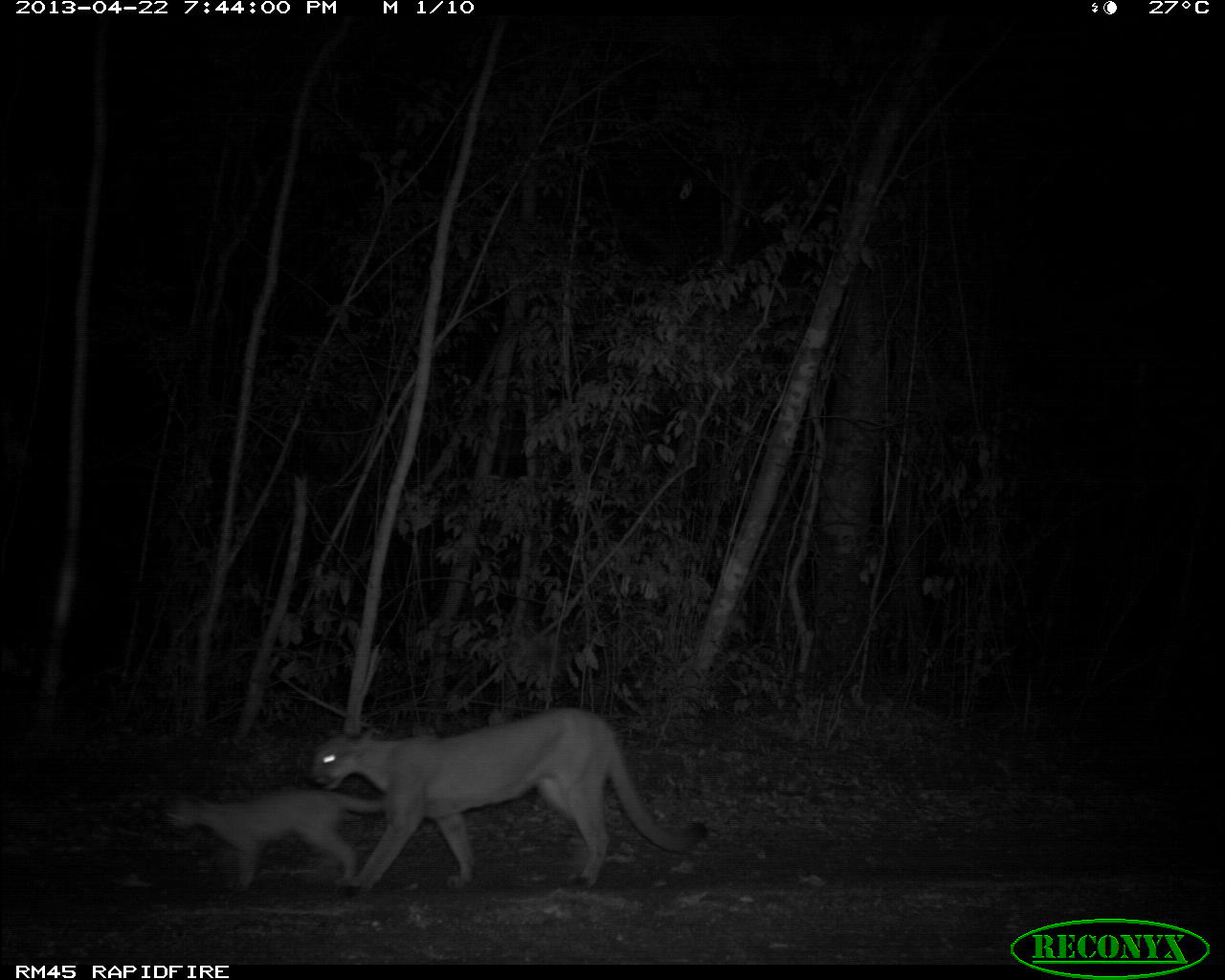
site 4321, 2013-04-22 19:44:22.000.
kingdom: Animalia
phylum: Chordata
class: Mammalia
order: Carnivora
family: Felidae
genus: Puma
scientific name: Puma concolor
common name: mountain lion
Puma concolor (mountain lion), count 3.